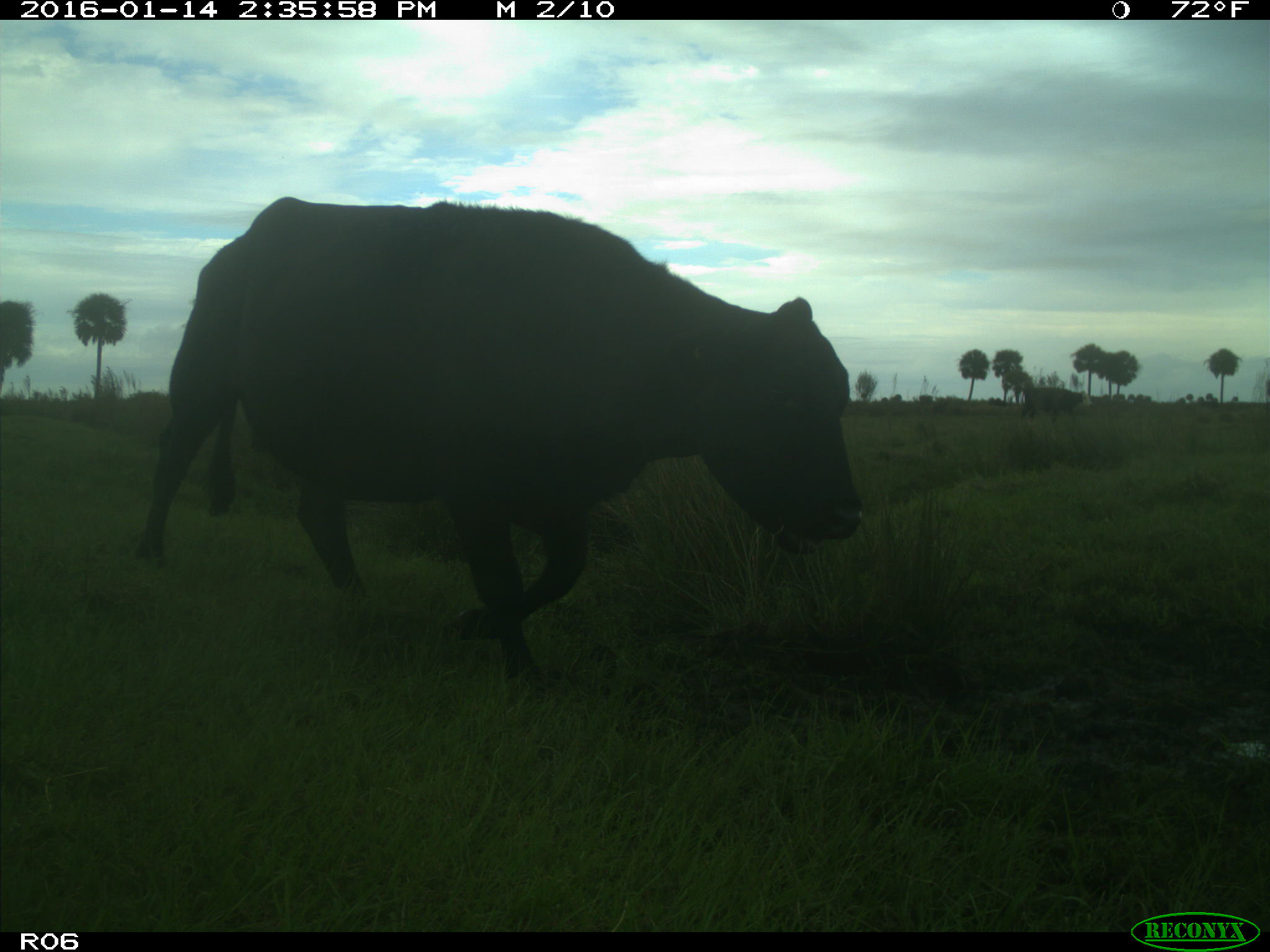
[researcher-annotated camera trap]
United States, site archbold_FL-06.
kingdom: Animalia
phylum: Chordata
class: Mammalia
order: Artiodactyla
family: Bovidae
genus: Bos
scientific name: Bos taurus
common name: domestic cow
Bos taurus (domestic cow).